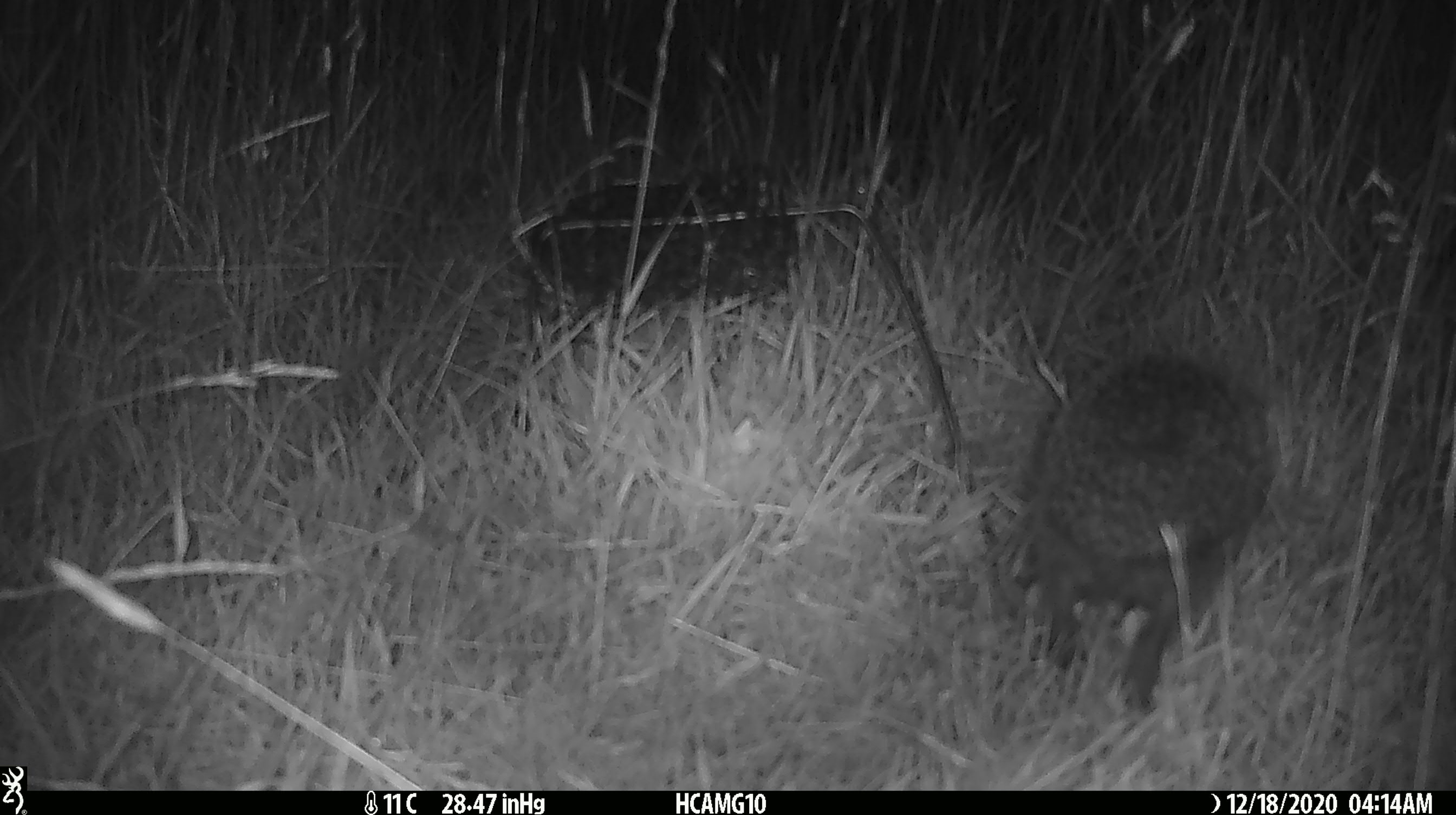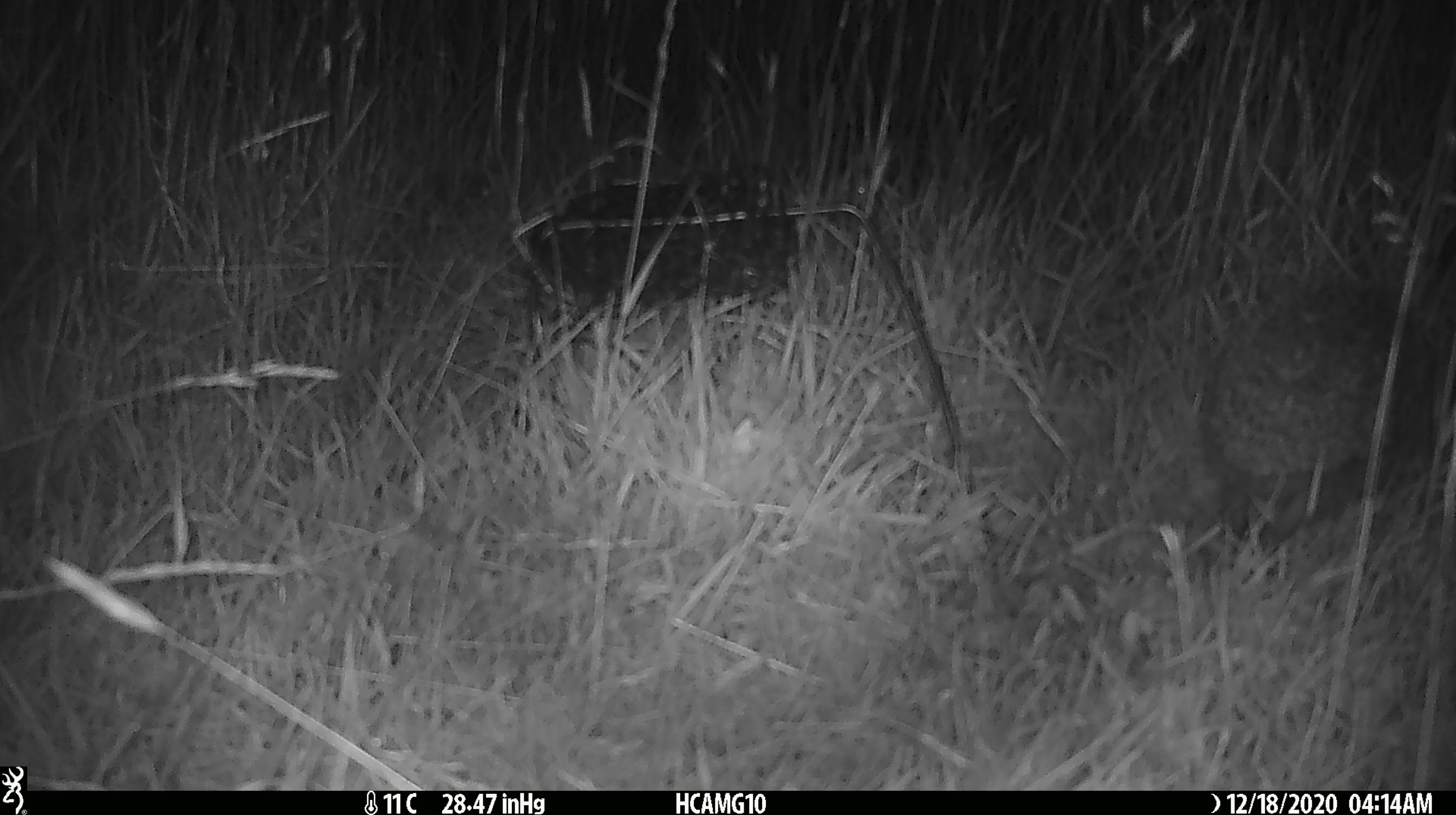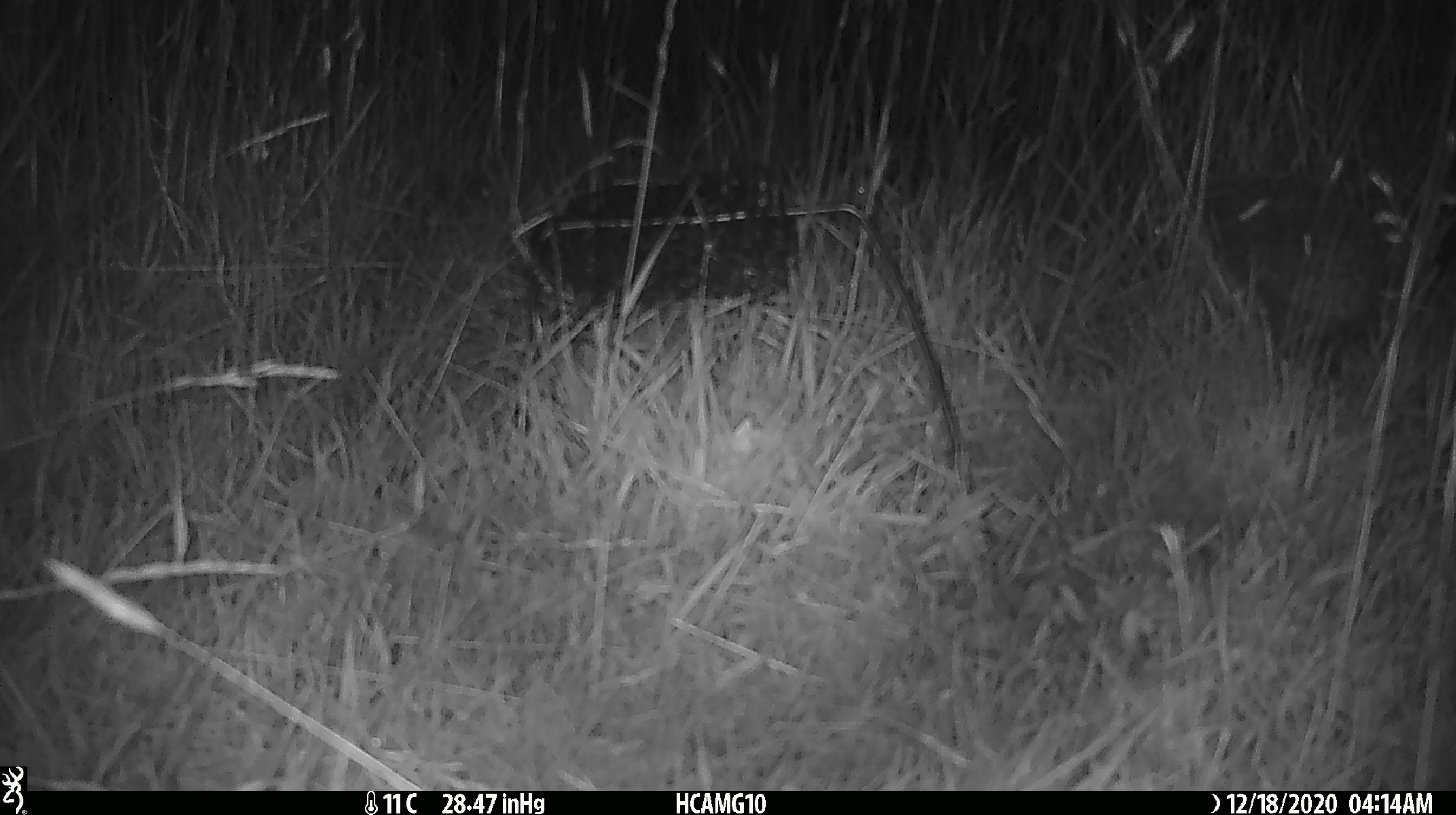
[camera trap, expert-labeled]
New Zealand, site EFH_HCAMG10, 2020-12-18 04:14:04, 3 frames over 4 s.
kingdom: Animalia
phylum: Chordata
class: Mammalia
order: Eulipotyphla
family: Erinaceidae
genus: Erinaceus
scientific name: Erinaceus europaeus europaeus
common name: european hedgehog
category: hedgehog